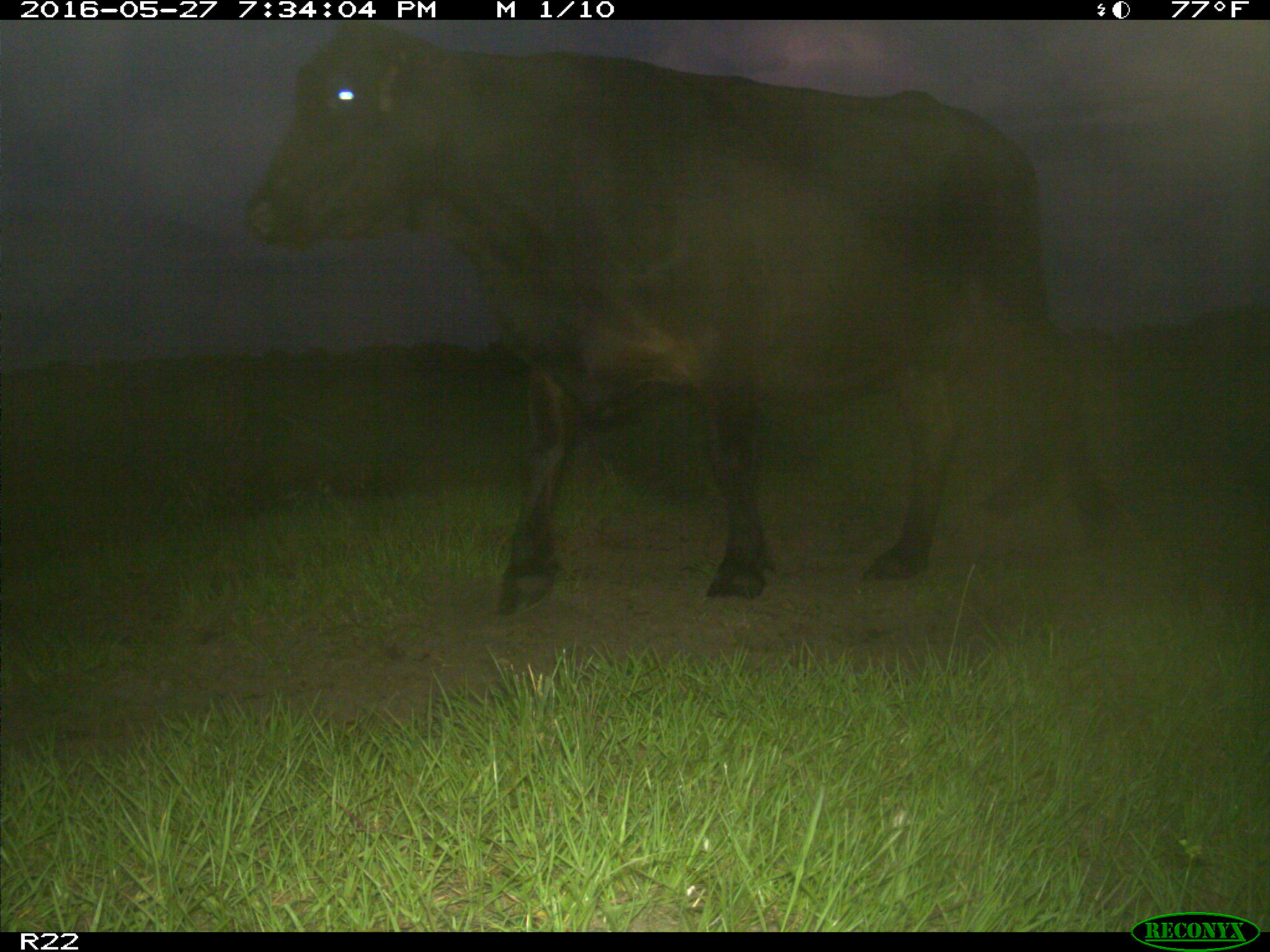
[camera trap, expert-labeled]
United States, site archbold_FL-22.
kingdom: Animalia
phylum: Chordata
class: Mammalia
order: Artiodactyla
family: Bovidae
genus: Bos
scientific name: Bos taurus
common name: domestic cow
Bos taurus (domestic cow).